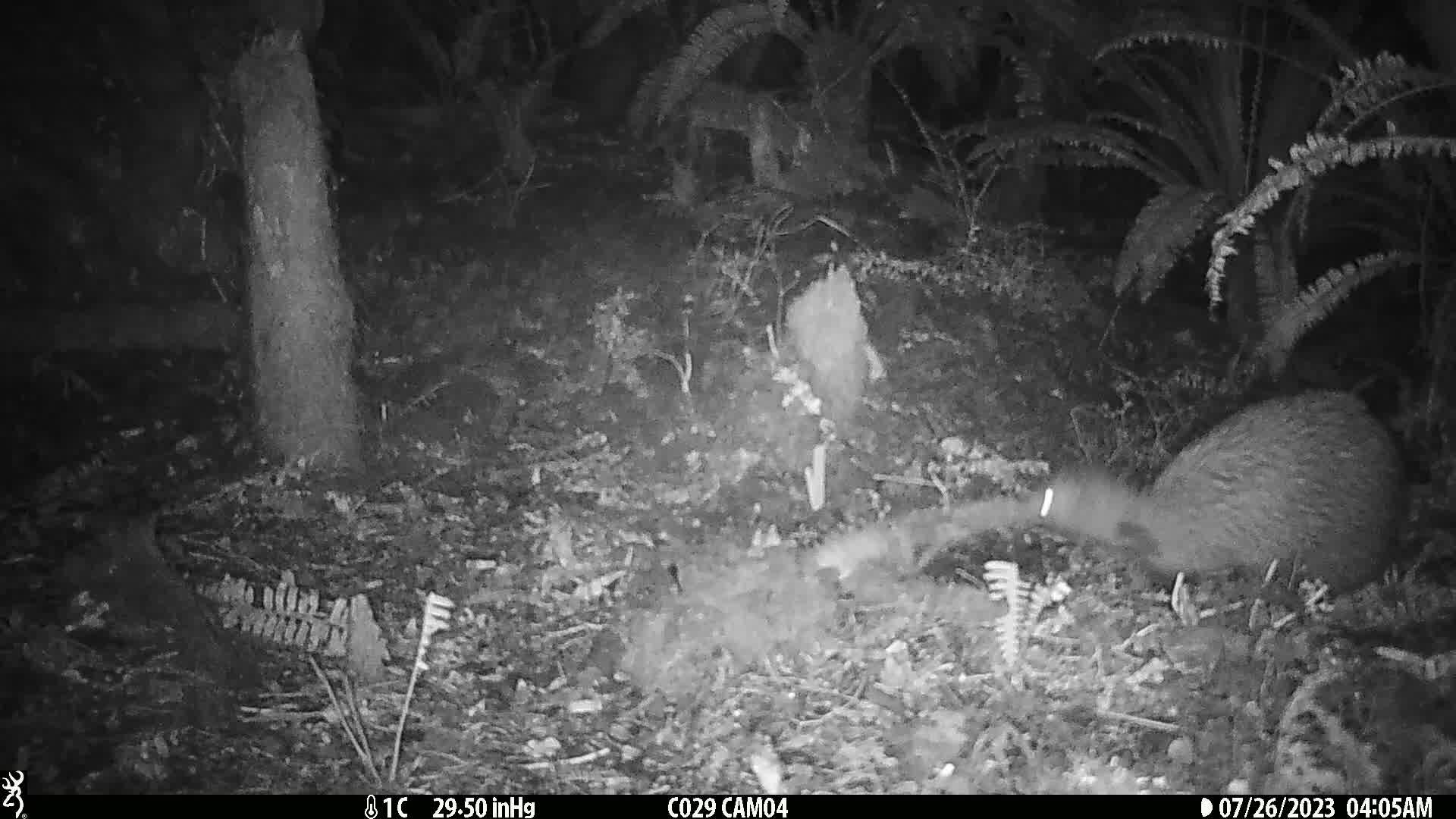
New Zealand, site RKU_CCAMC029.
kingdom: Animalia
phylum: Chordata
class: Aves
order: Apterygiformes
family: Apterygidae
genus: Apteryx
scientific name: Apteryx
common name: kiwi